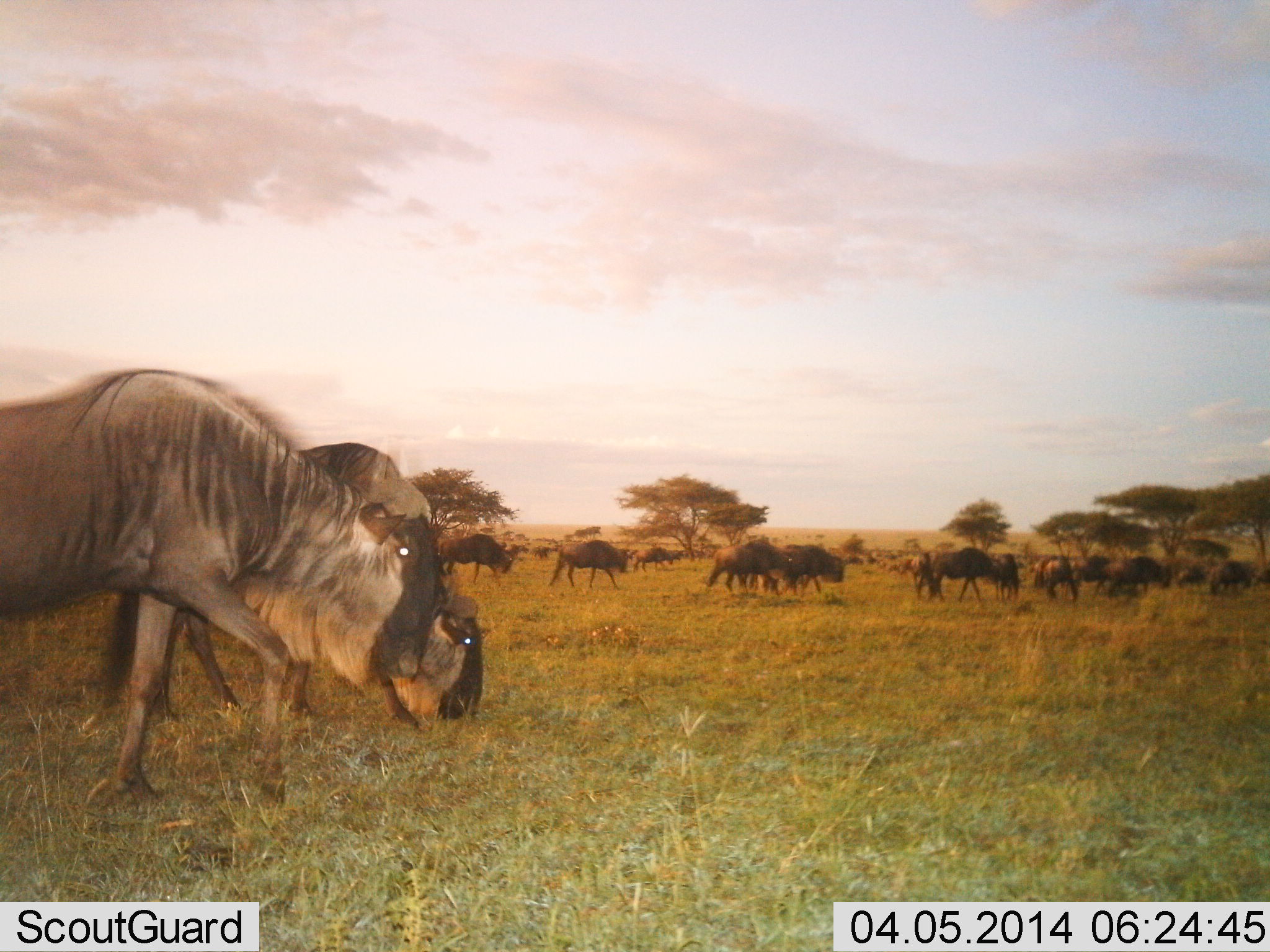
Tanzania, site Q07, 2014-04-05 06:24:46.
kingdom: Animalia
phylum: Chordata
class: Mammalia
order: Artiodactyla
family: Bovidae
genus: Connochaetes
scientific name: Connochaetes taurinus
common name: blue wildebeest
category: wildebeest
Wildebeest (blue wildebeest) (Connochaetes taurinus), count 11-50. Behavior (volunteer vote fractions): standing 30%, resting 0%, moving 50%, interacting 0%. Young present (vote fraction): 0%. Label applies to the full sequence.